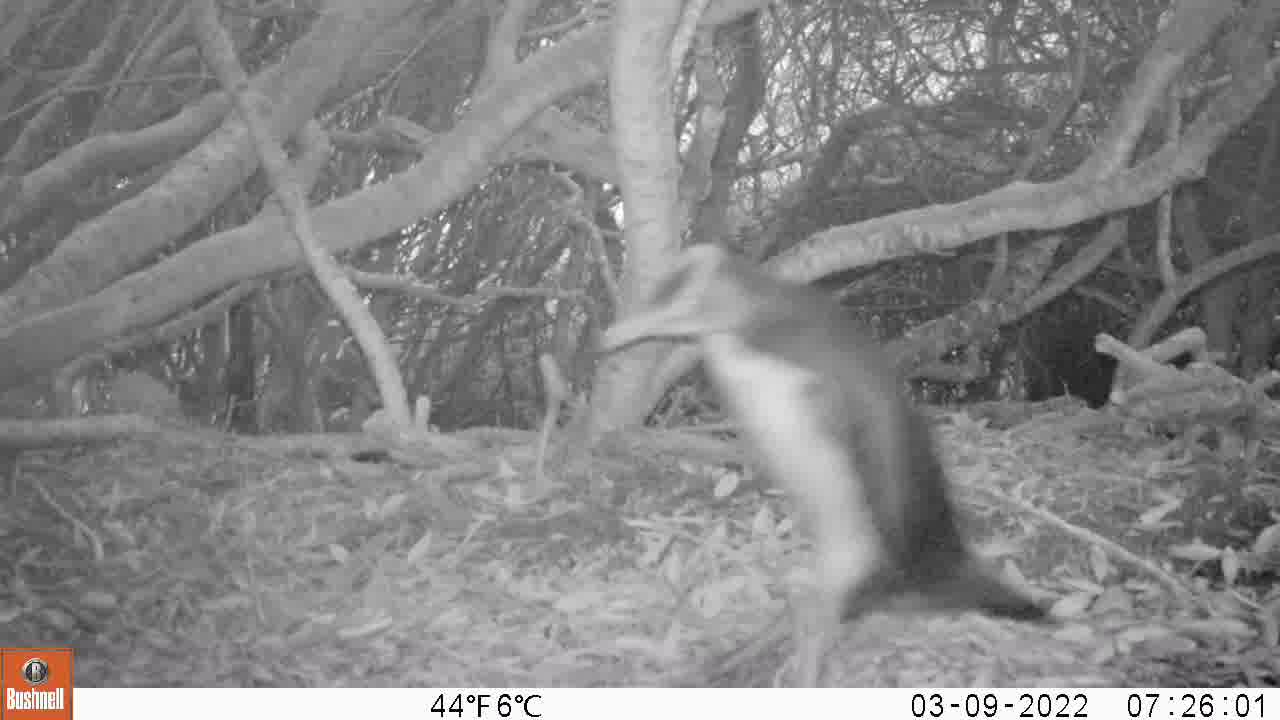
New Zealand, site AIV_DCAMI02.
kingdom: Animalia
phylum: Chordata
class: Aves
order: Sphenisciformes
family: Spheniscidae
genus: Megadyptes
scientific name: Megadyptes antipodes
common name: yellow-eyed penguin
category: yellow eyed penguin